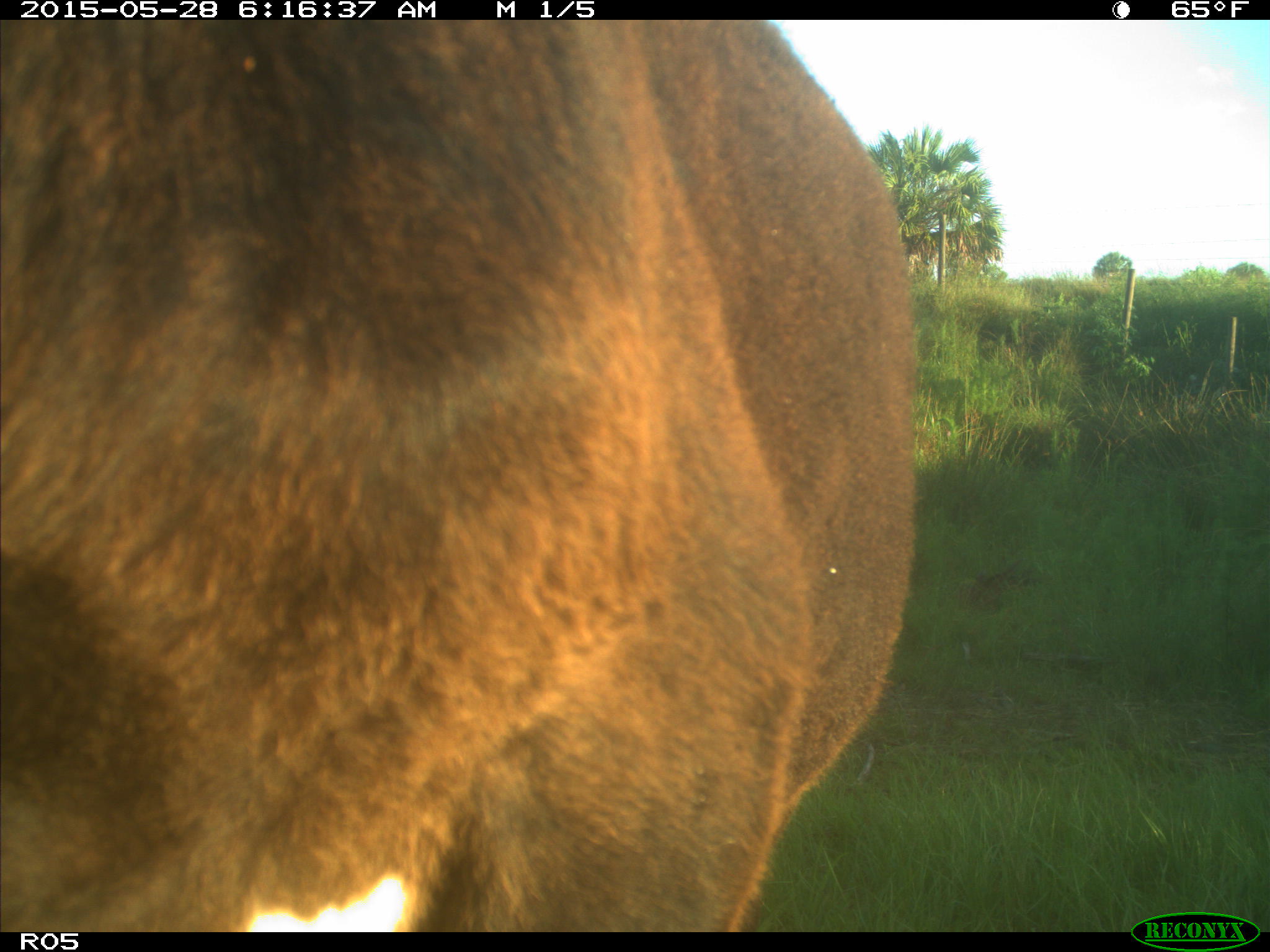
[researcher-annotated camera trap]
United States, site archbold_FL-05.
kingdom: Animalia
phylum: Chordata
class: Mammalia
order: Artiodactyla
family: Bovidae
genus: Bos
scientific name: Bos taurus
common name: domestic cow